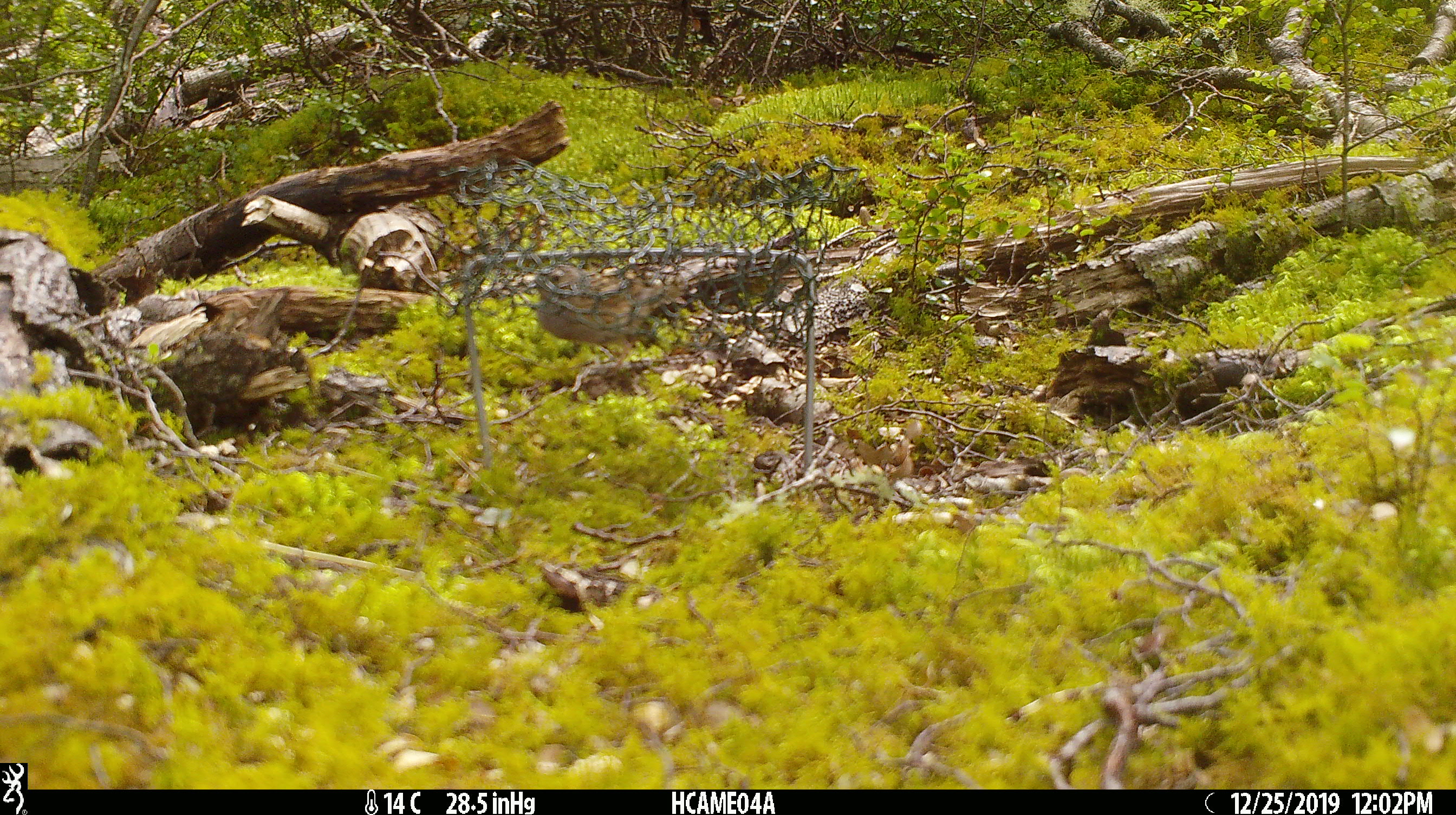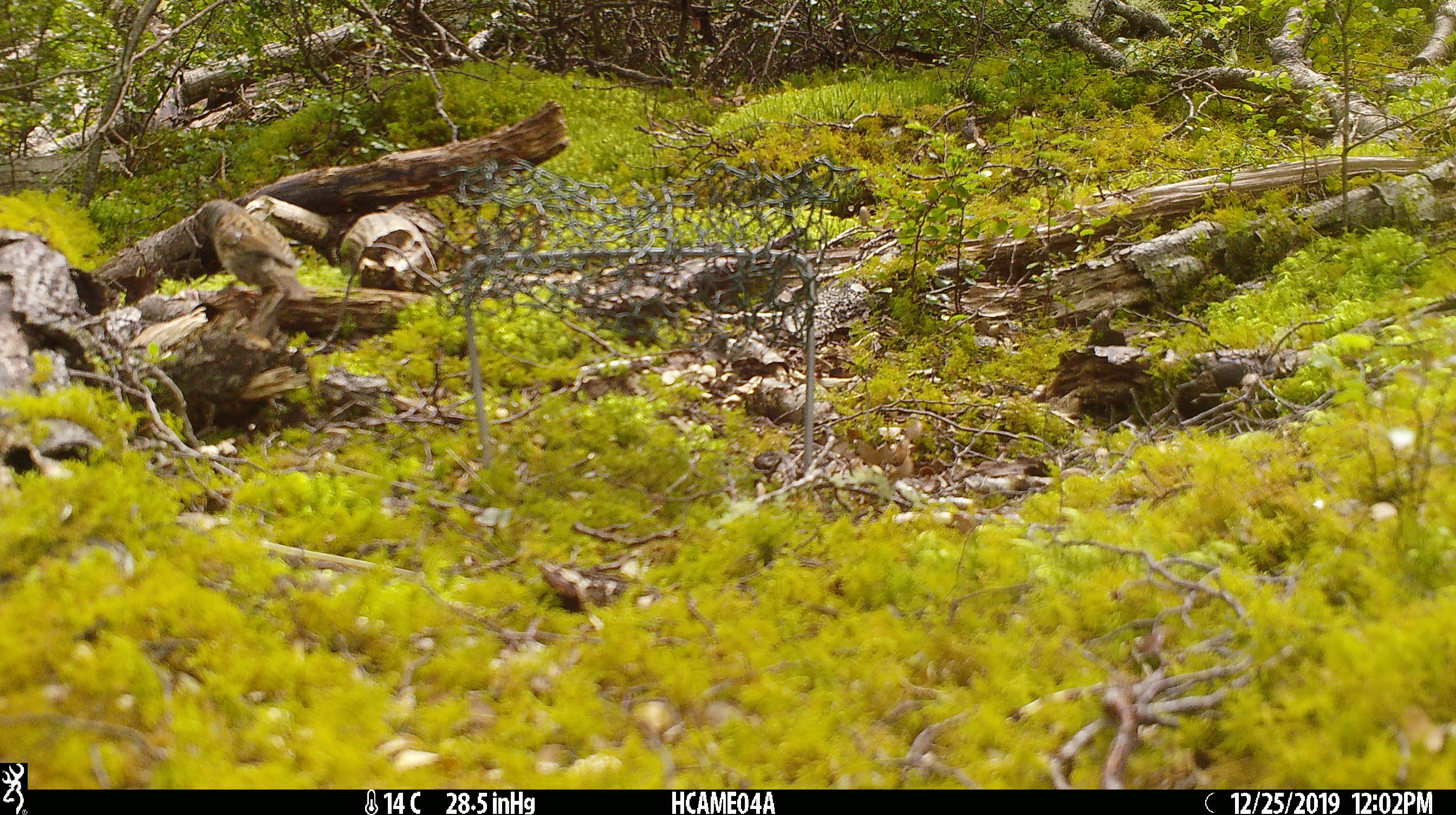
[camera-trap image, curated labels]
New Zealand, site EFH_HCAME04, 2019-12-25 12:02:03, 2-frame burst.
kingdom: Animalia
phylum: Chordata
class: Aves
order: Passeriformes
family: Prunellidae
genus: Prunella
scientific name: Prunella modularis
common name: dunnock